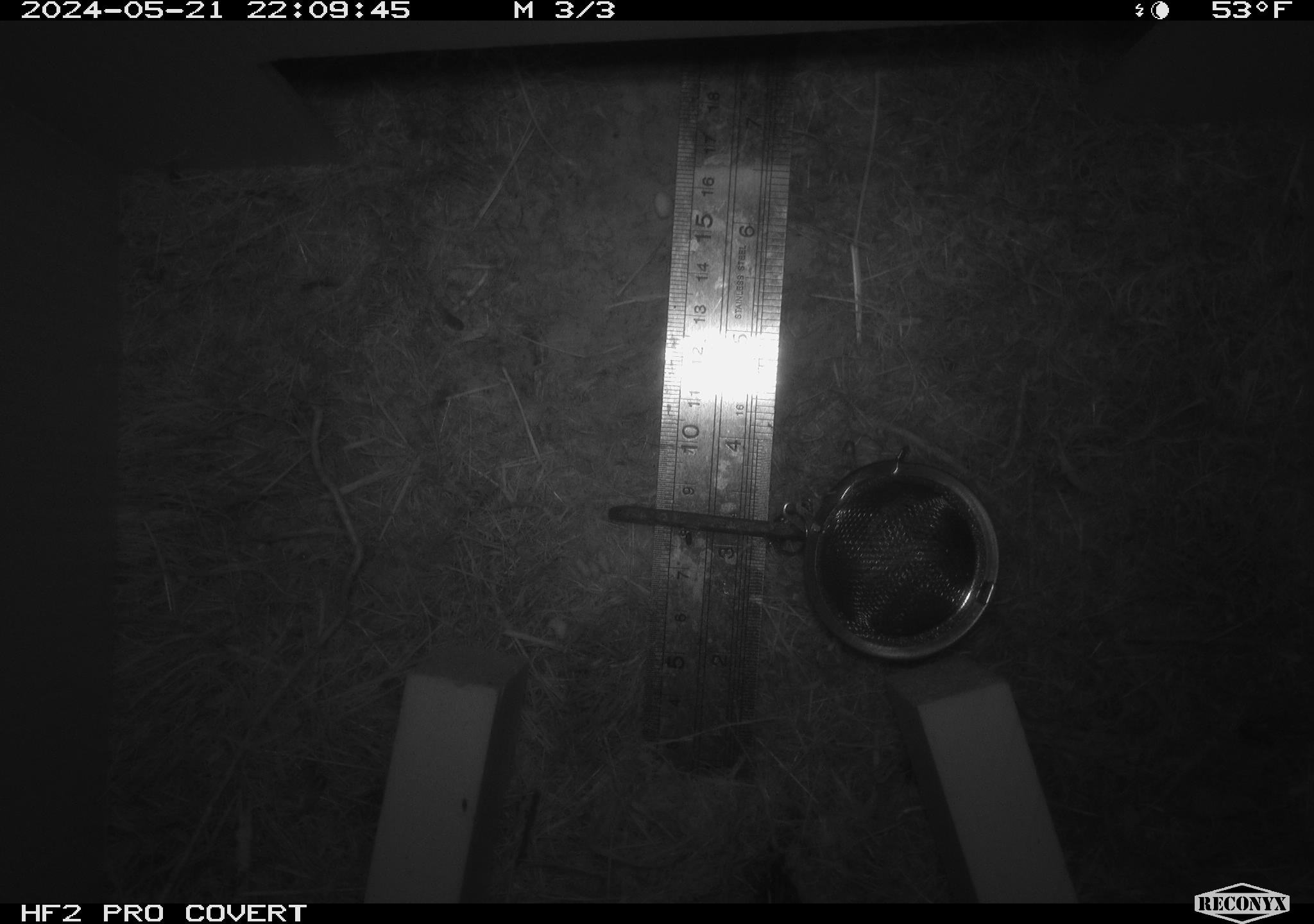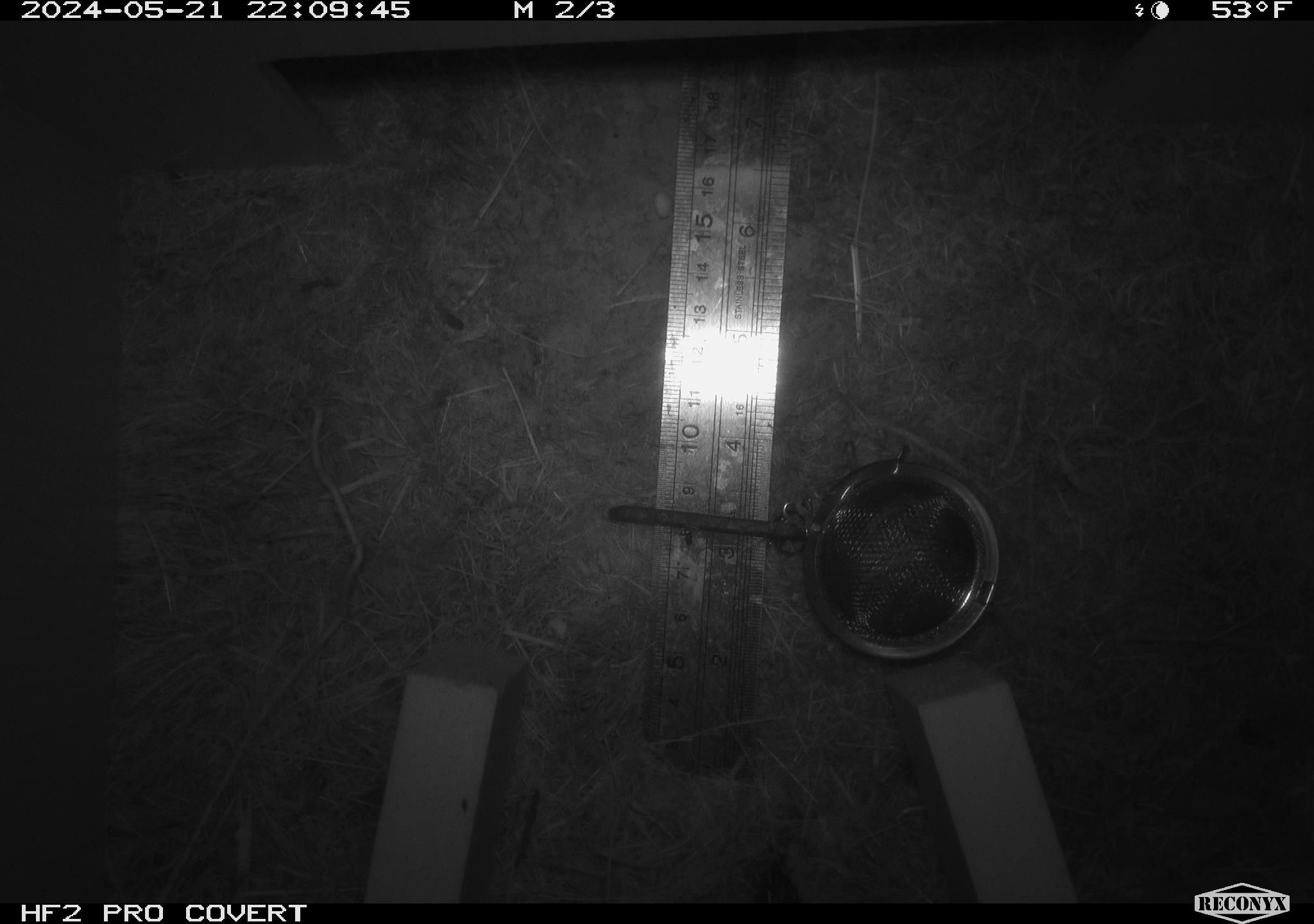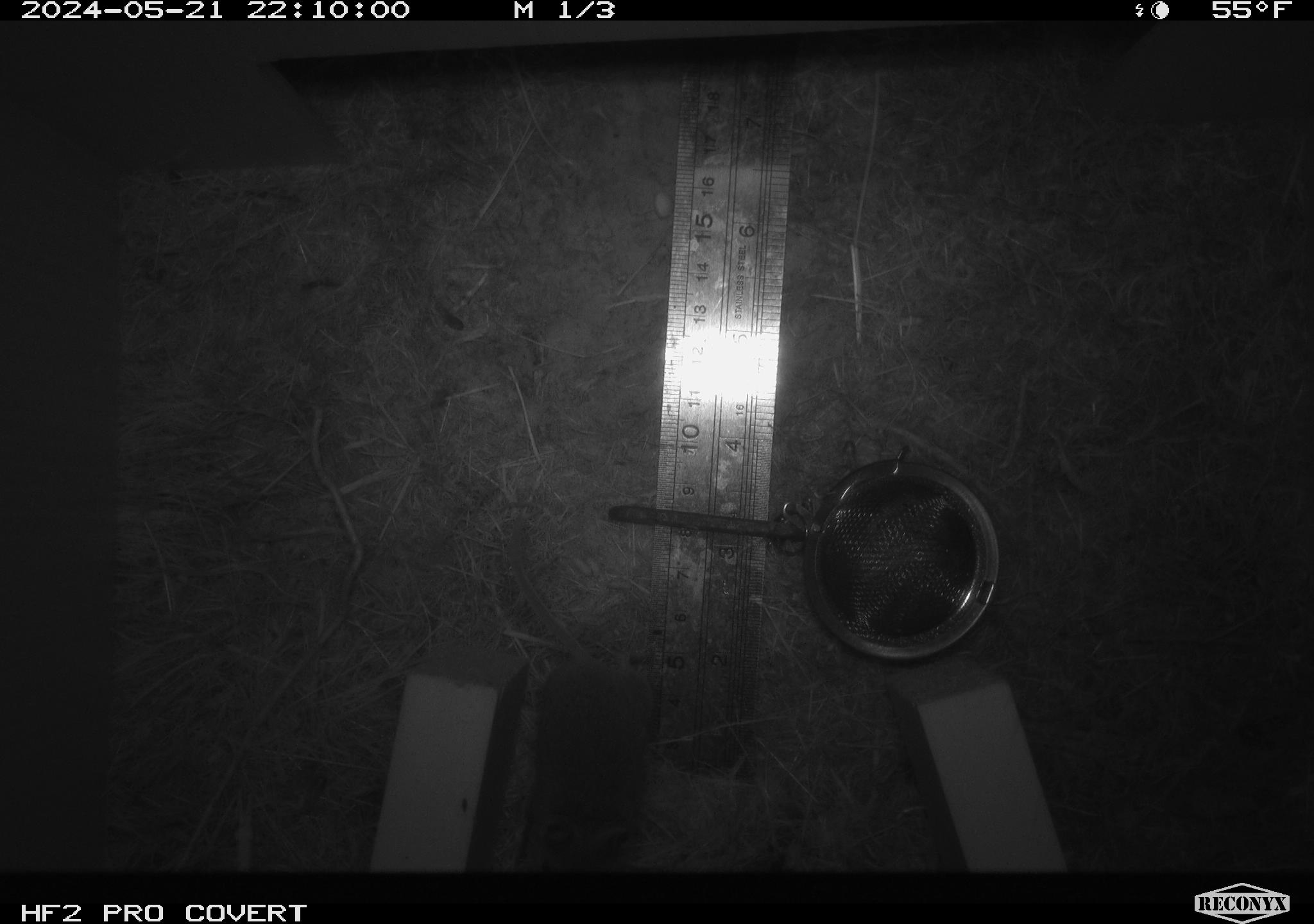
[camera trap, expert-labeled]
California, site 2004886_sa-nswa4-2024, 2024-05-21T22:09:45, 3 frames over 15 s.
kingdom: Animalia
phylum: Chordata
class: Mammalia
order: Rodentia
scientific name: Rodentia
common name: rodent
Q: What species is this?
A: Rodent (Rodentia).